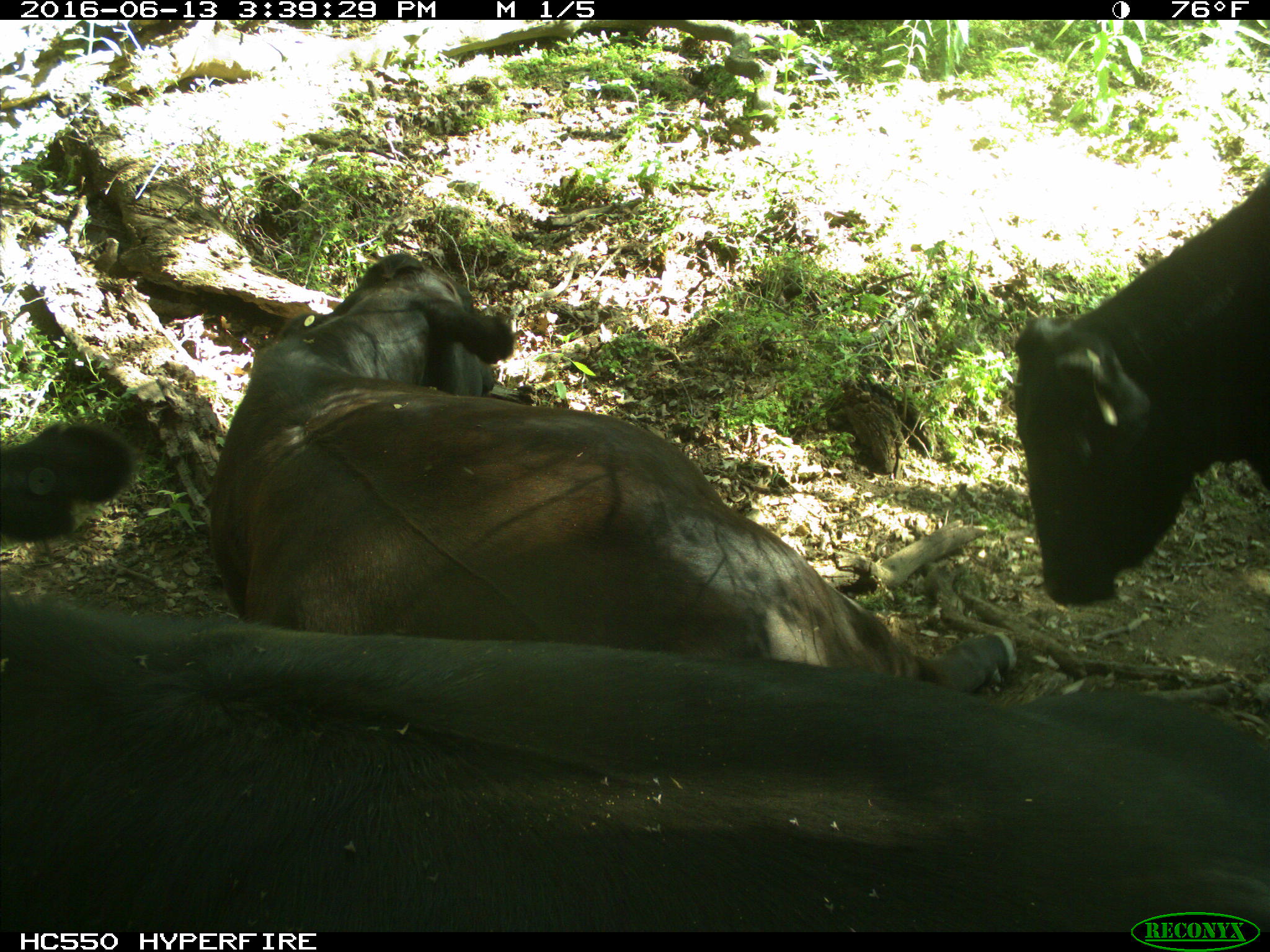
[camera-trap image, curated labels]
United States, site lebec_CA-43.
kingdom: Animalia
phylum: Chordata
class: Mammalia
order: Artiodactyla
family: Bovidae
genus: Bos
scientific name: Bos taurus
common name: domestic cow